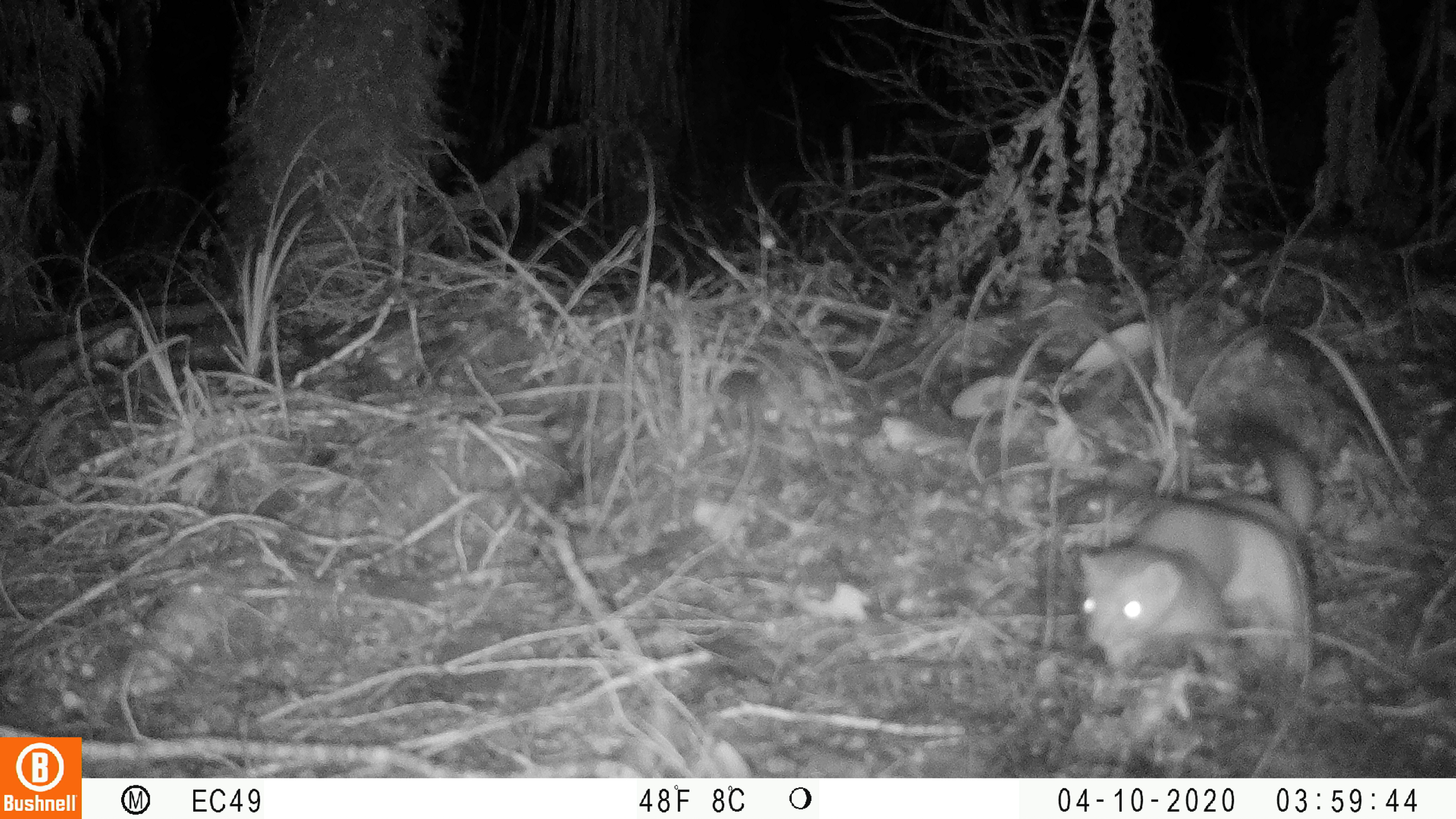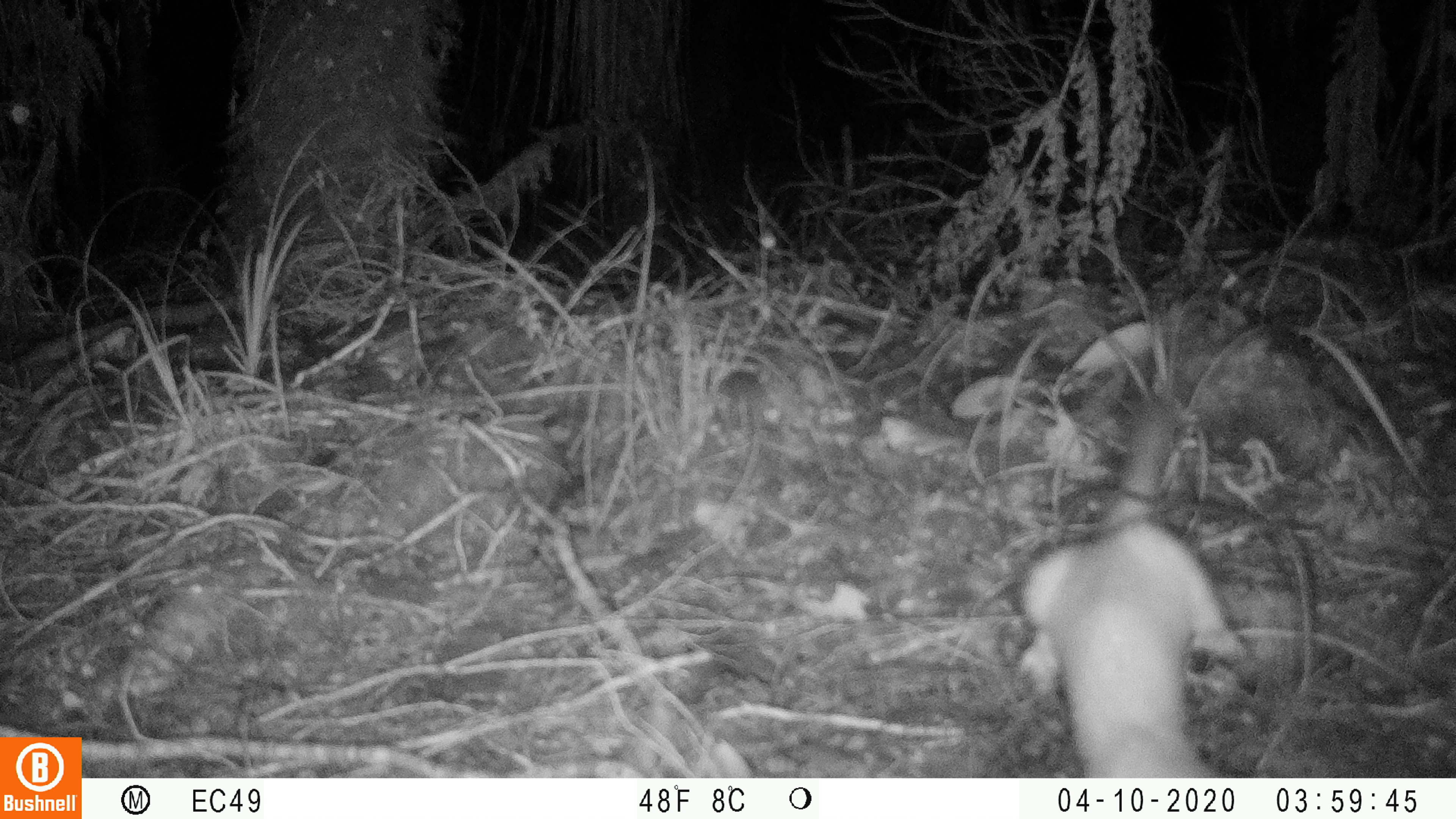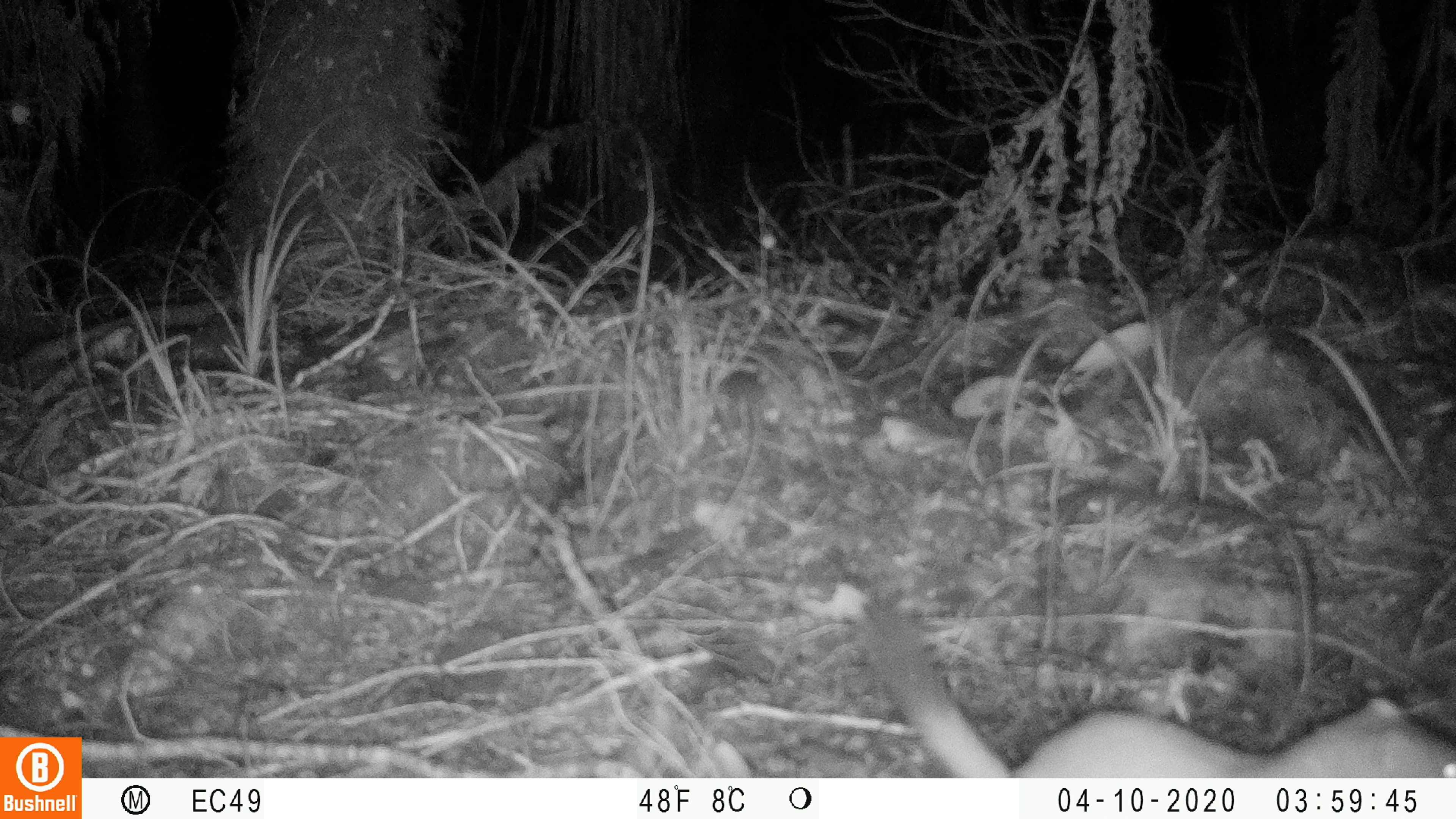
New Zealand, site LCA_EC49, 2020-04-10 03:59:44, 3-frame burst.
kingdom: Animalia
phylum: Chordata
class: Mammalia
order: Carnivora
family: Mustelidae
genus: Mustela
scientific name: Mustela erminea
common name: stoat